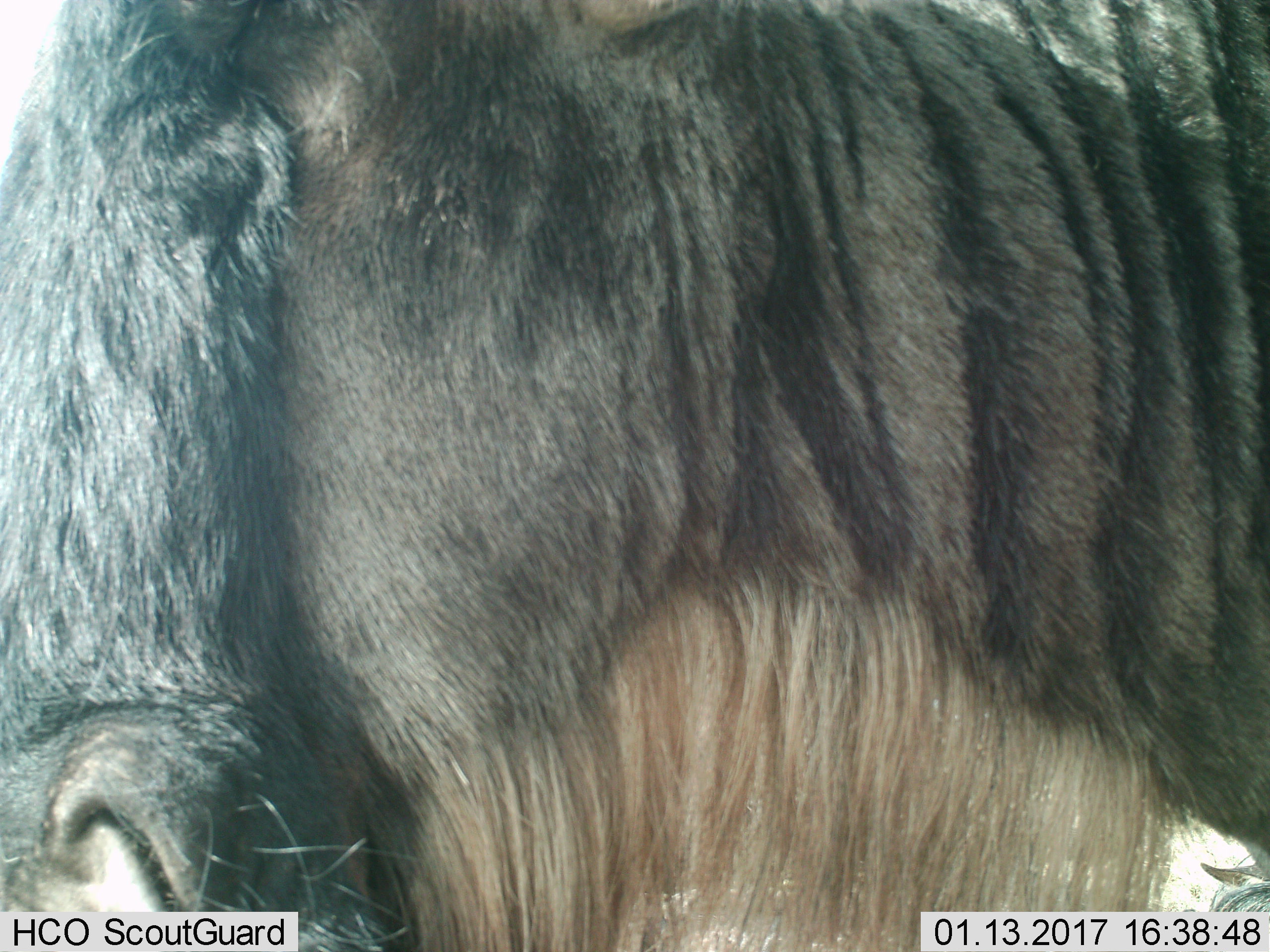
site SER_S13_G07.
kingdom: Animalia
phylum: Chordata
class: Mammalia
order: Artiodactyla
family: Bovidae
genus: Connochaetes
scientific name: Connochaetes taurinus taurinus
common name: blue wildebeest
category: wildebeestblue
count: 1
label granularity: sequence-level